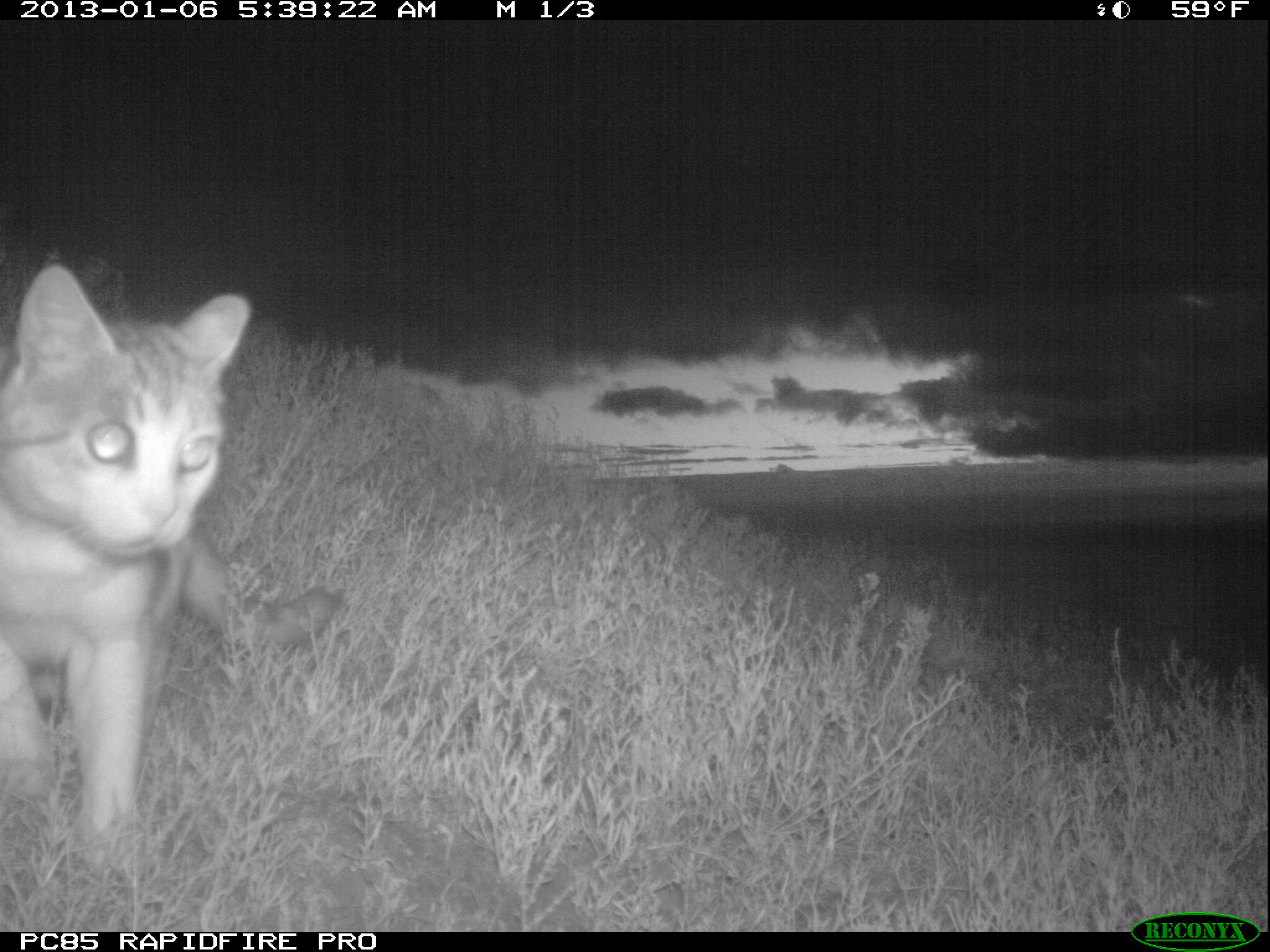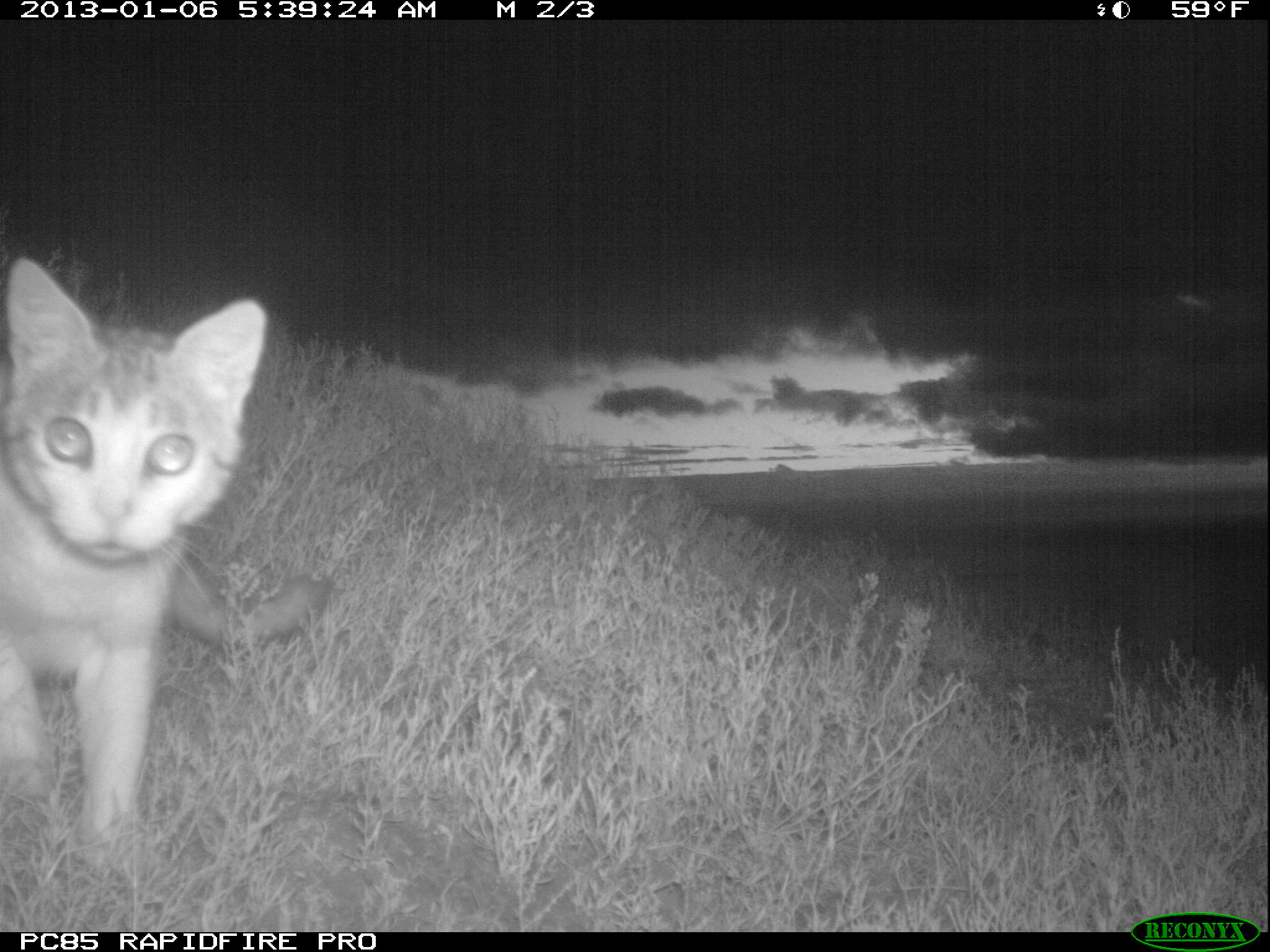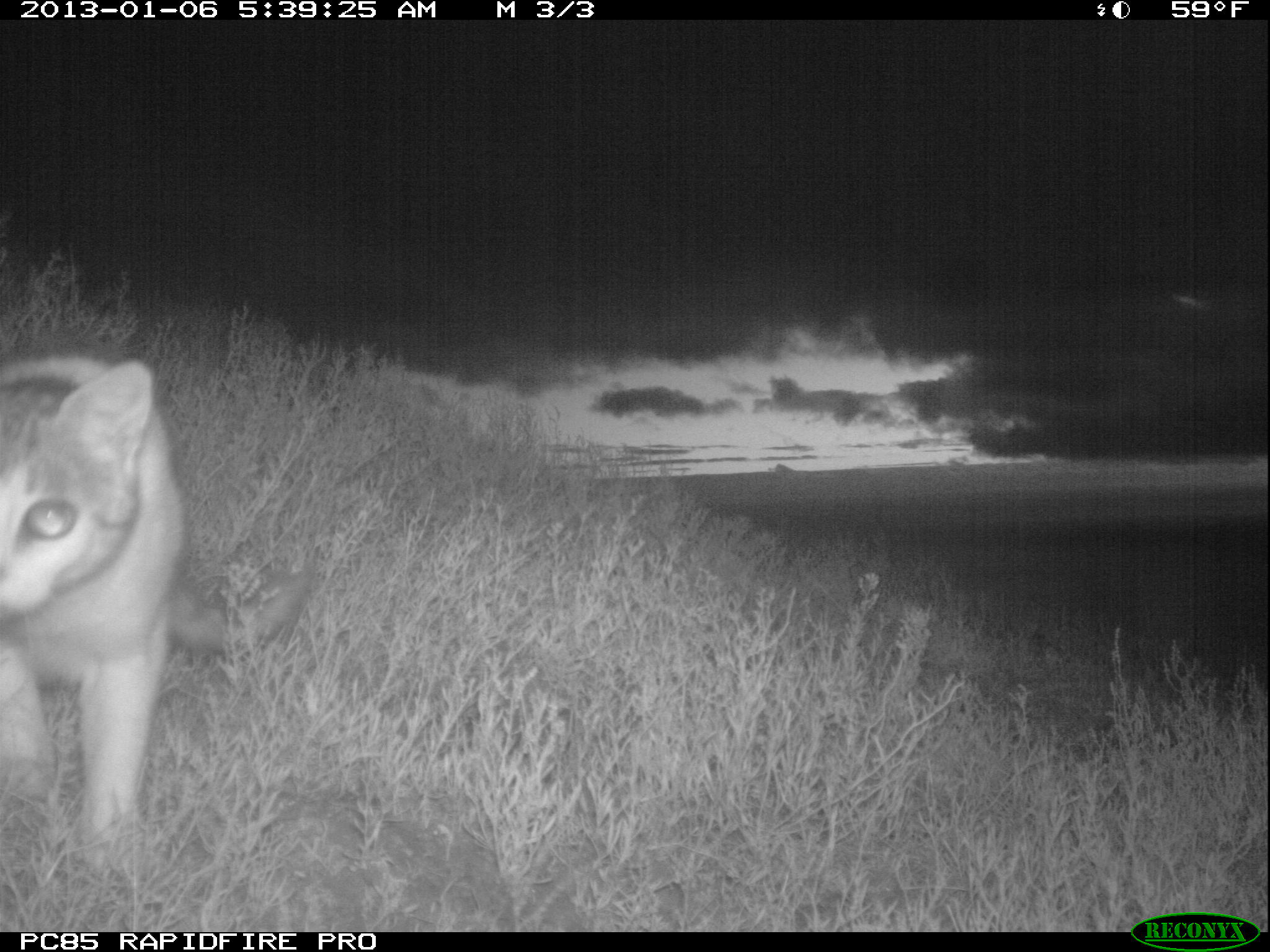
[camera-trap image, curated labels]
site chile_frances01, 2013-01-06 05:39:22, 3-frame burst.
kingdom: Animalia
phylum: Chordata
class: Mammalia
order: Carnivora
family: Felidae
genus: Felis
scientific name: Felis catus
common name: cat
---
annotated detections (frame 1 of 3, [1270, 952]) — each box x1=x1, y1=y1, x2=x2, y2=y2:
cat: x1=0, y1=261, x2=262, y2=875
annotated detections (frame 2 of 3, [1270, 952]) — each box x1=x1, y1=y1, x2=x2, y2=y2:
cat: x1=0, y1=257, x2=301, y2=866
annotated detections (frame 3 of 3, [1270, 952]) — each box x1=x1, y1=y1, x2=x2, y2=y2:
cat: x1=0, y1=351, x2=312, y2=875